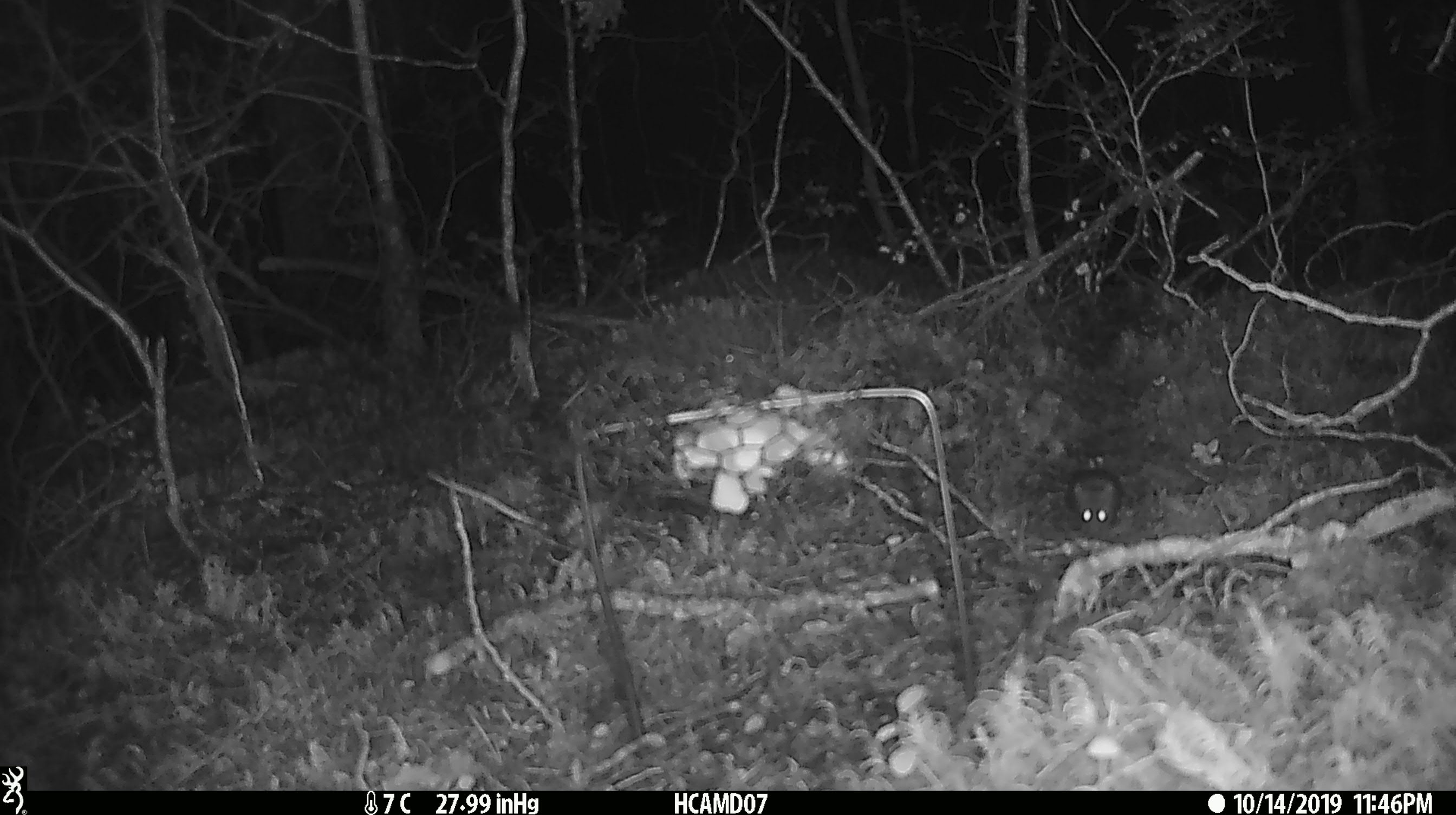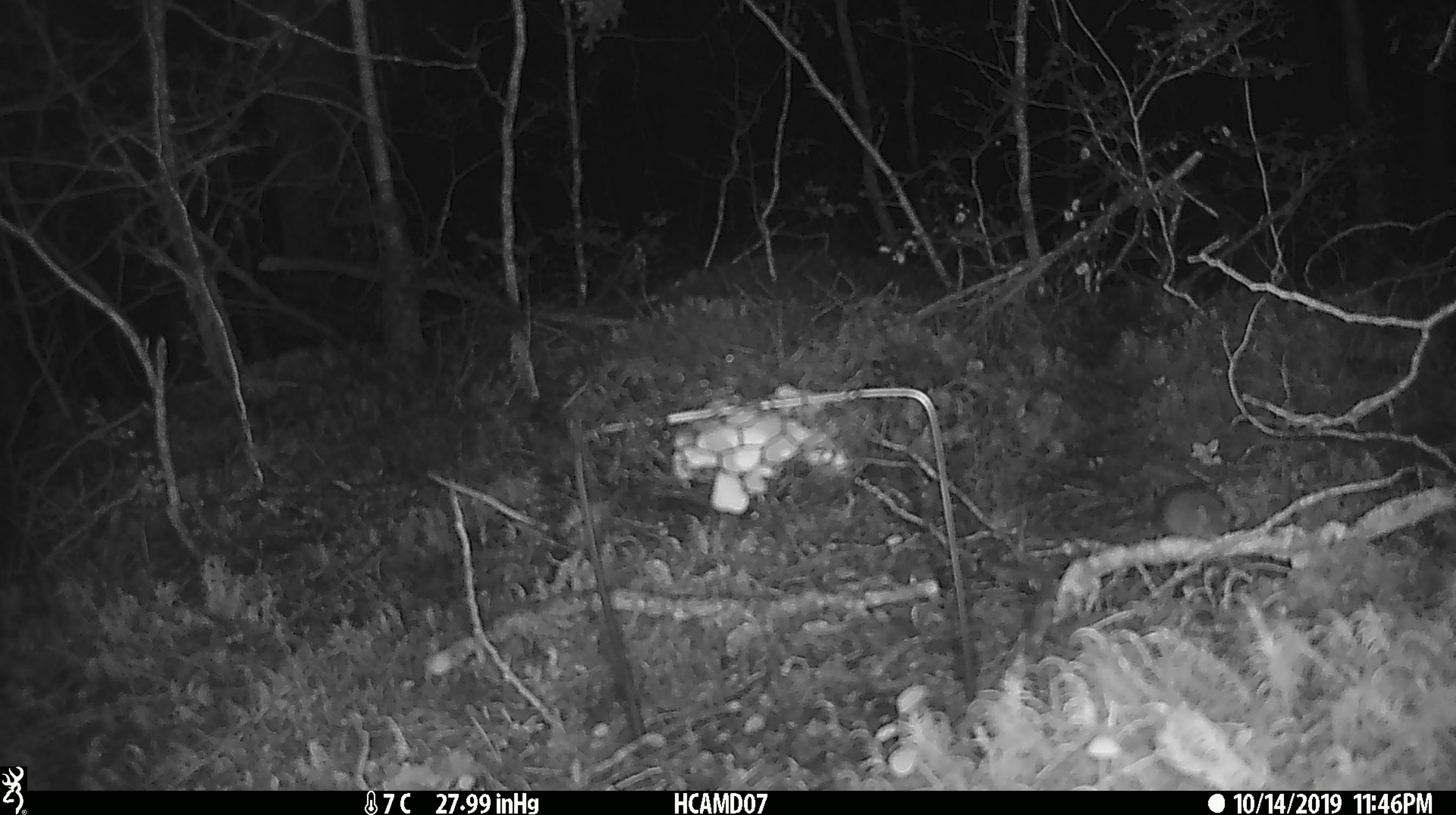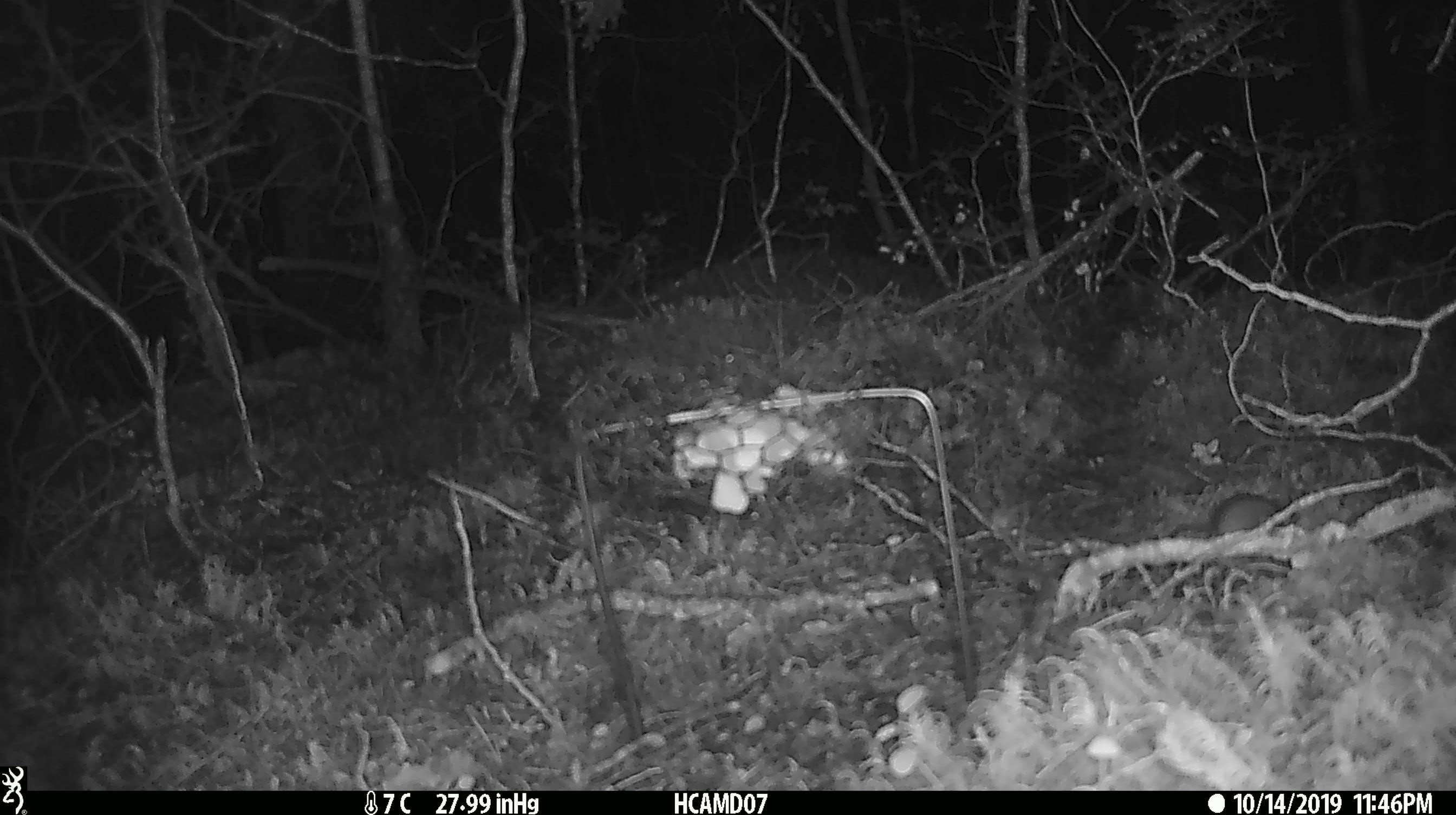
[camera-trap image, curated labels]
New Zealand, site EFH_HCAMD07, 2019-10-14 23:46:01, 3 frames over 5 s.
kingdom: Animalia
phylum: Chordata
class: Mammalia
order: Rodentia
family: Muridae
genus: Mus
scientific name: Mus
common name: mouse